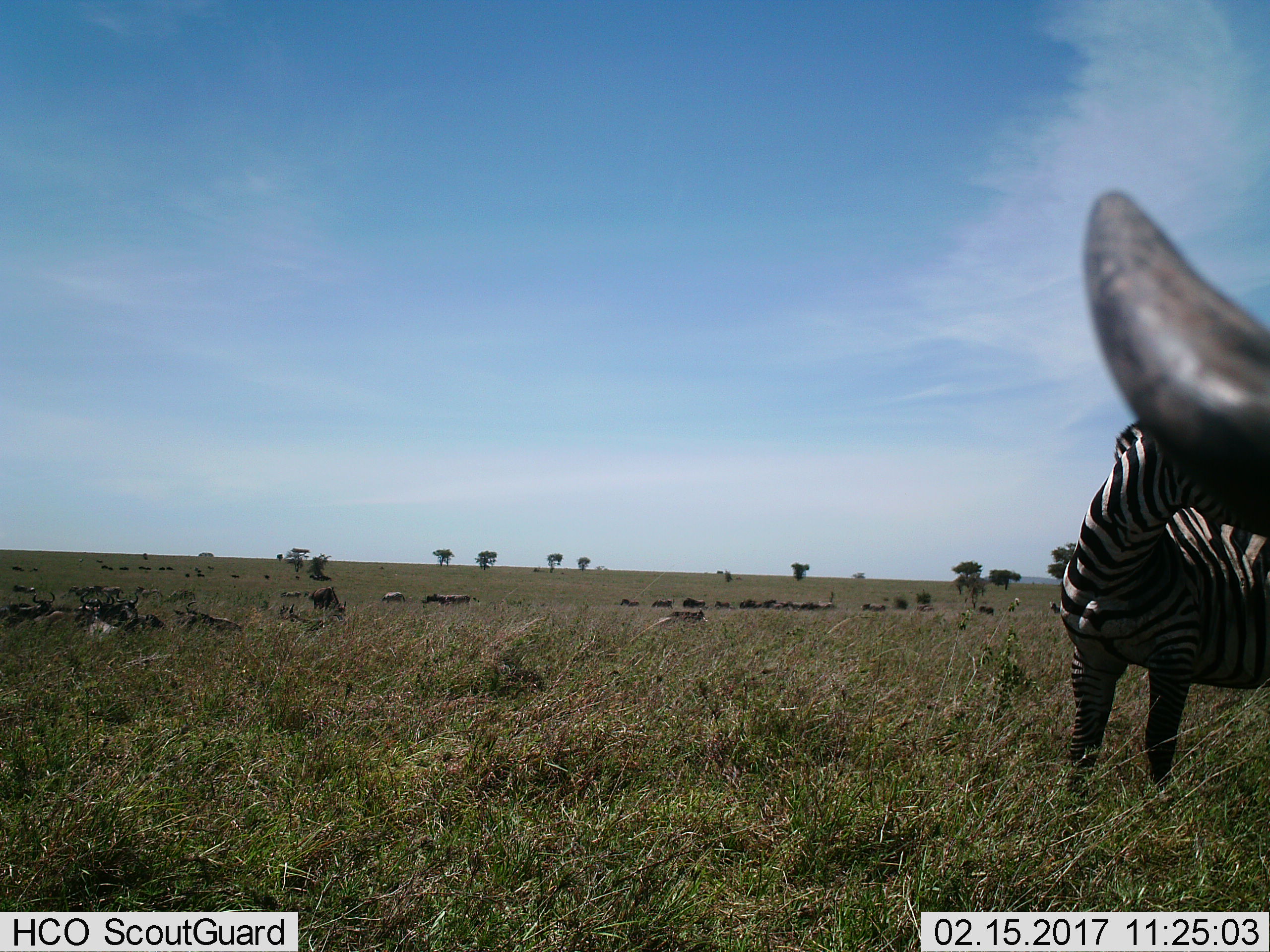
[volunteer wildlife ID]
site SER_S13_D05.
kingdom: Animalia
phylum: Chordata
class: Mammalia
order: Artiodactyla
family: Bovidae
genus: Connochaetes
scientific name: Connochaetes taurinus taurinus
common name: blue wildebeest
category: wildebeestblue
Wildebeestblue (blue wildebeest) (Connochaetes taurinus taurinus), count 11-50. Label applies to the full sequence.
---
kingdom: Animalia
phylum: Chordata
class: Mammalia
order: Perissodactyla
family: Equidae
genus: Equus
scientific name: Equus quagga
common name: plains zebra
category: zebraplains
Zebraplains (plains zebra) (Equus quagga), count 1. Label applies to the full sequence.